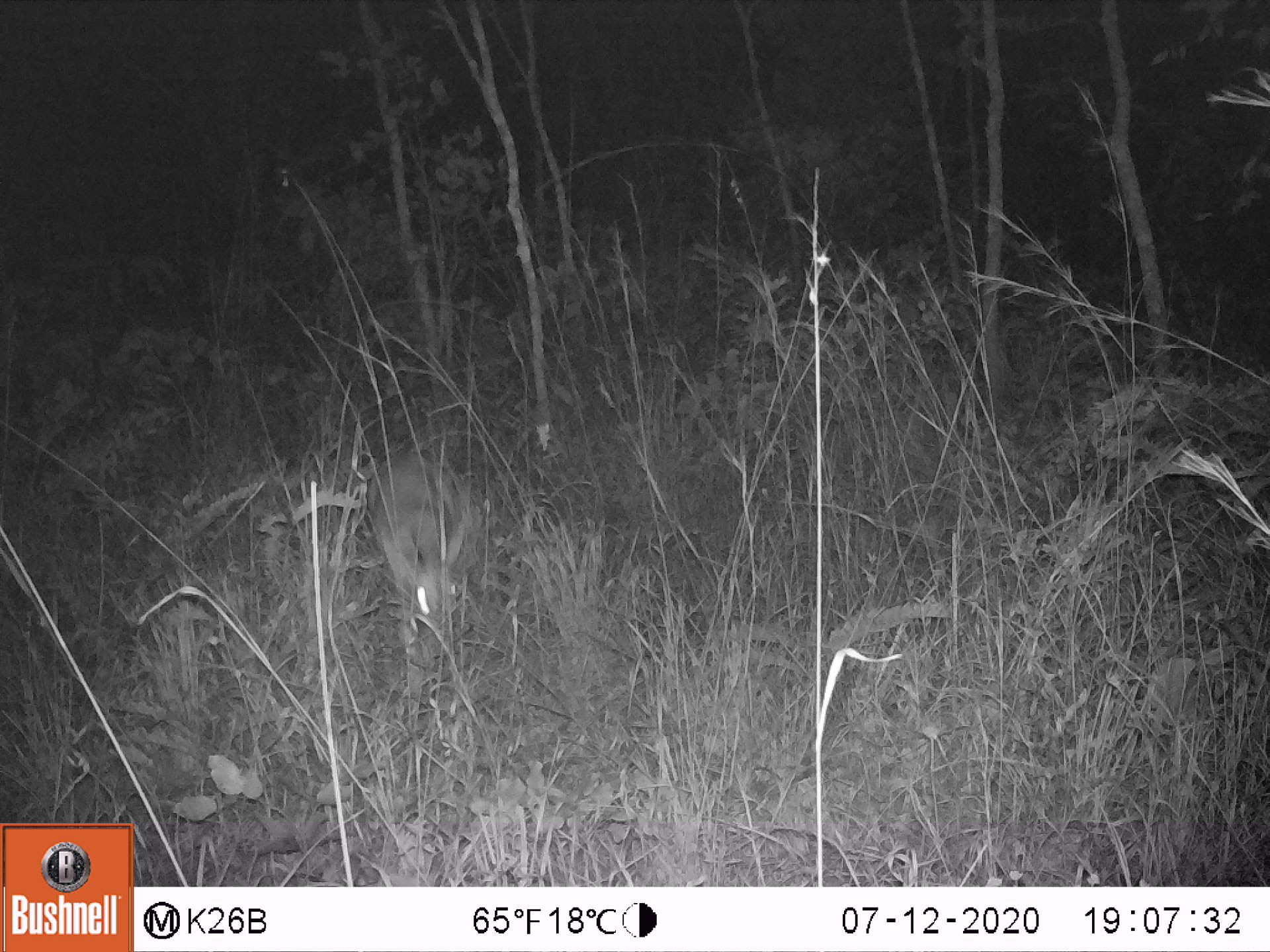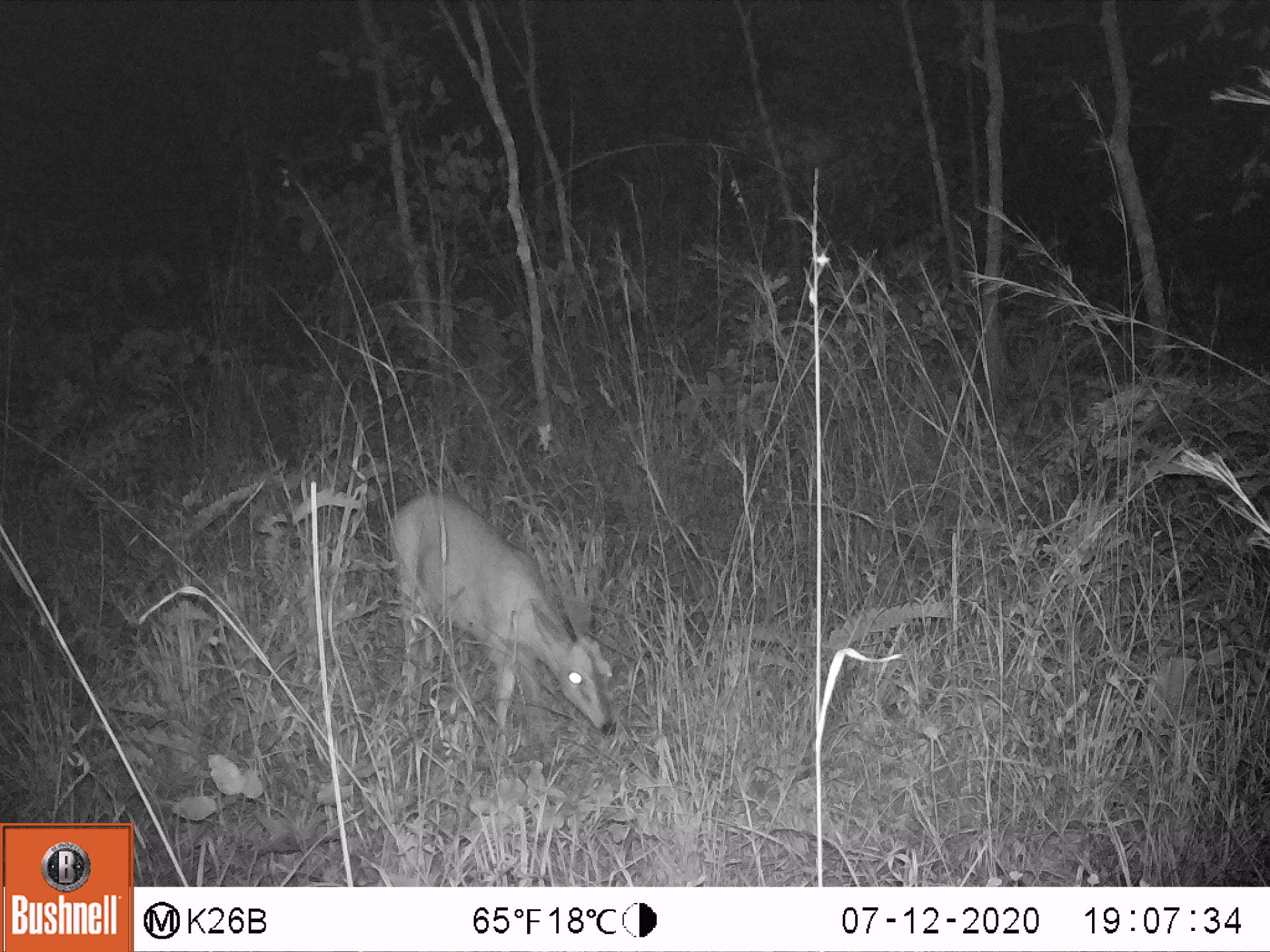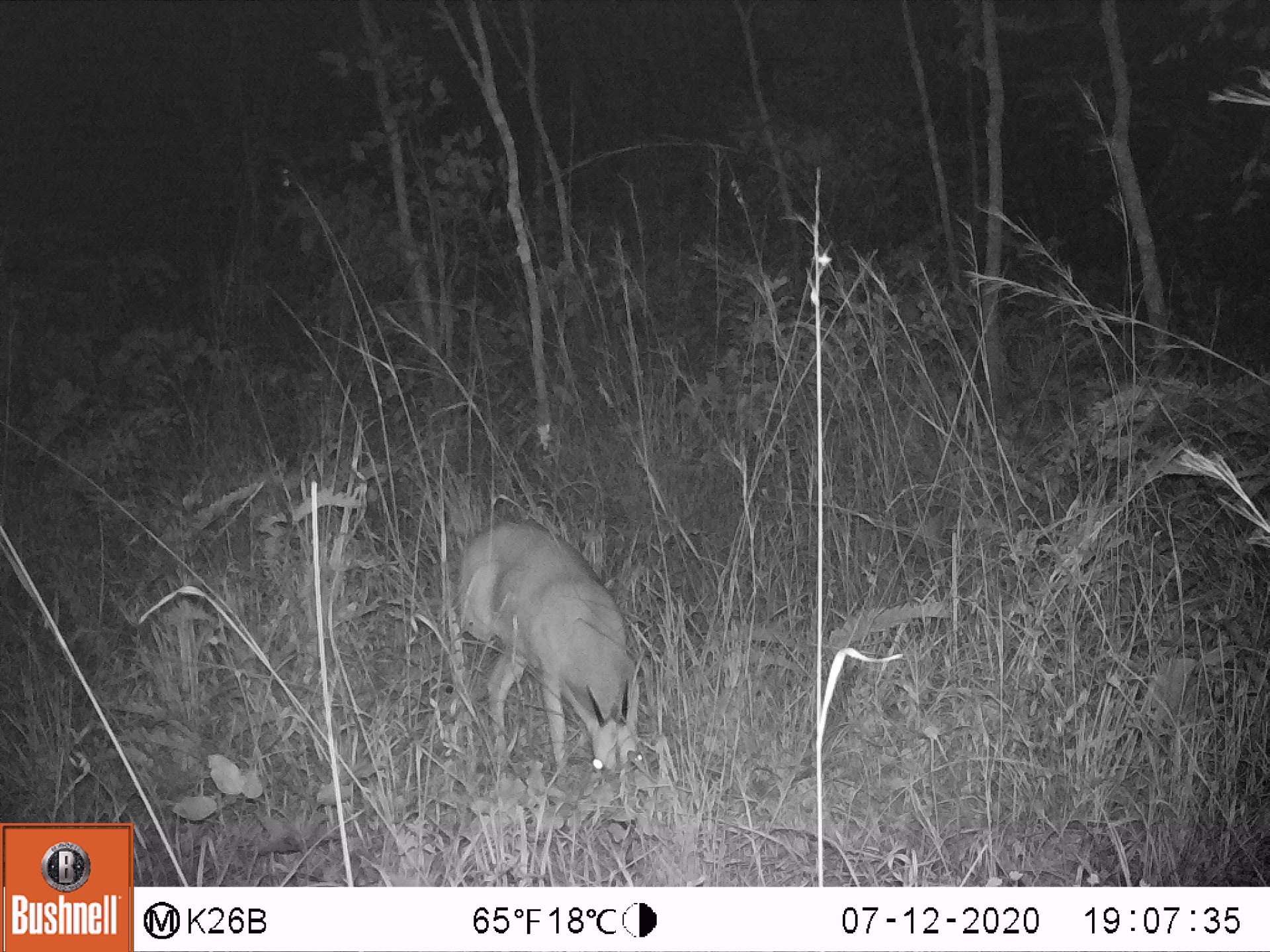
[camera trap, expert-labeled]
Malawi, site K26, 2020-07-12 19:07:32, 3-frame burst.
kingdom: Animalia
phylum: Chordata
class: Mammalia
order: Artiodactyla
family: Bovidae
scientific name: Antilopinae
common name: small antelope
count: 1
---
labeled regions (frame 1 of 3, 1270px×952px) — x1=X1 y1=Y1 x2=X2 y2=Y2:
small antelope: x1=372 y1=450 x2=481 y2=710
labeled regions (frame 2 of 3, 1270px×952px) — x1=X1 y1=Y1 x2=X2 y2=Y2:
small antelope: x1=388 y1=493 x2=620 y2=744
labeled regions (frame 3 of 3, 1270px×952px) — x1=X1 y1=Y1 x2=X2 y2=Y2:
small antelope: x1=461 y1=514 x2=644 y2=814